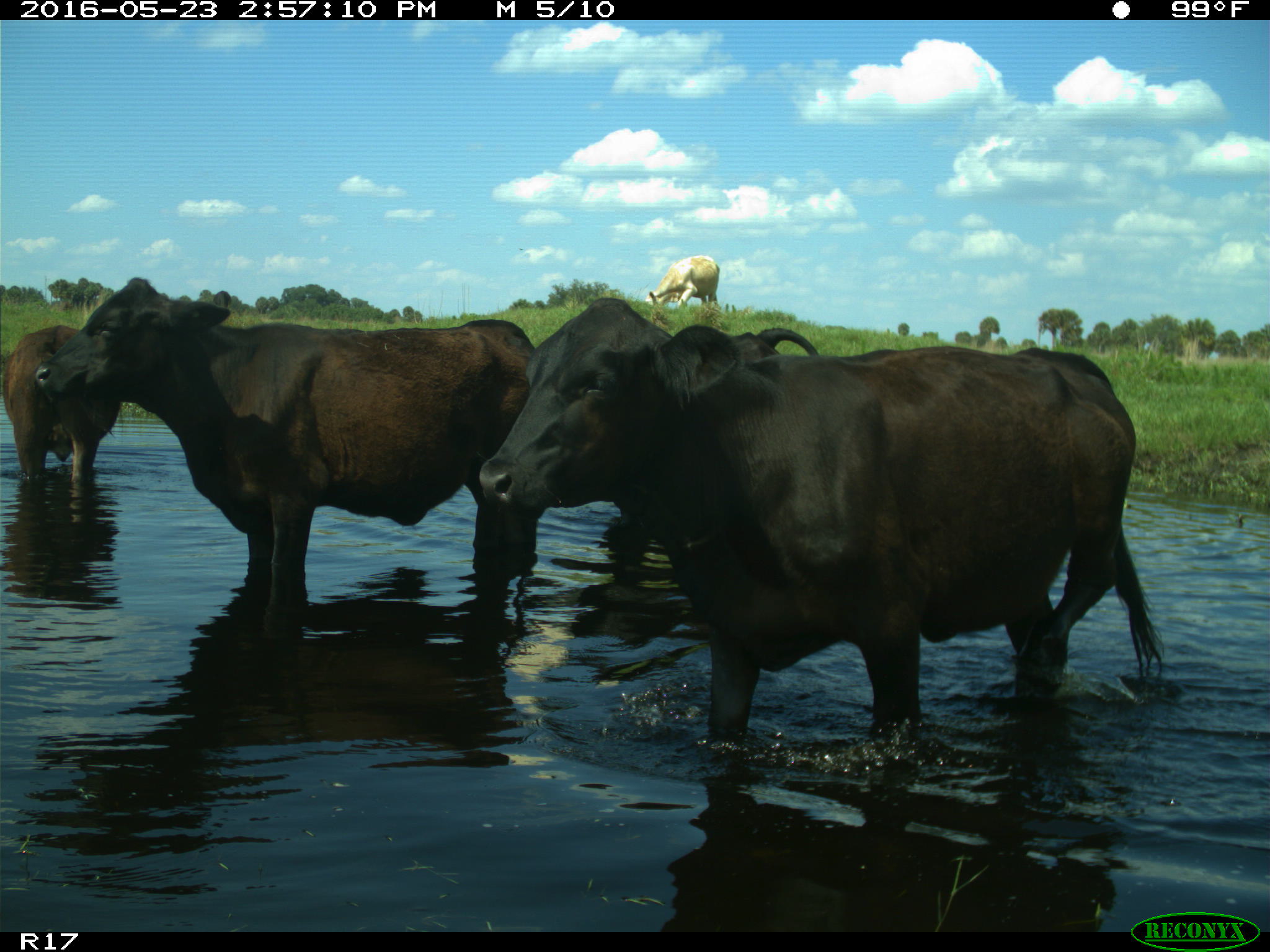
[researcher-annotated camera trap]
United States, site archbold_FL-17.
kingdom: Animalia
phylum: Chordata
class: Mammalia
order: Artiodactyla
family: Bovidae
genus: Bos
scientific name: Bos taurus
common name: domestic cow